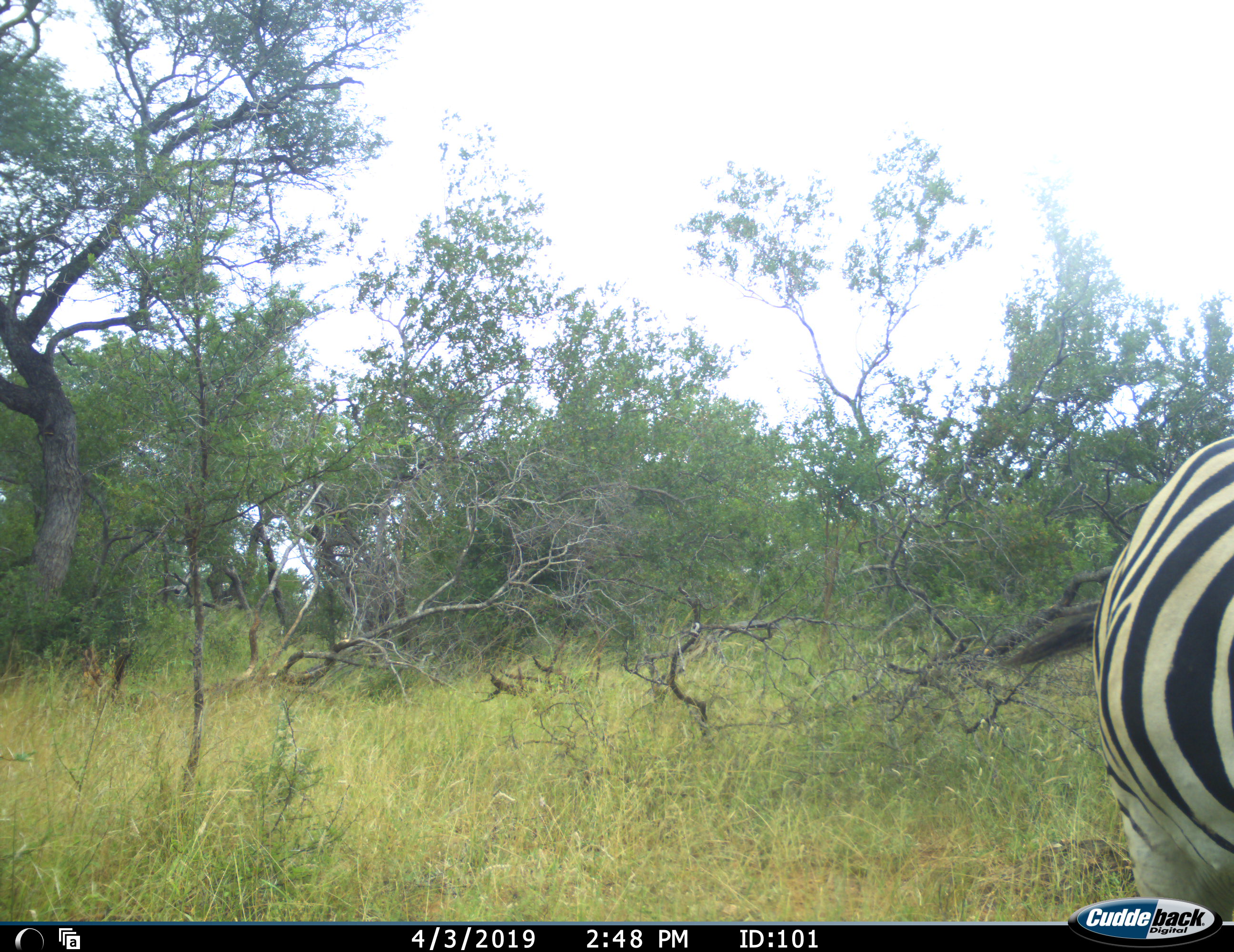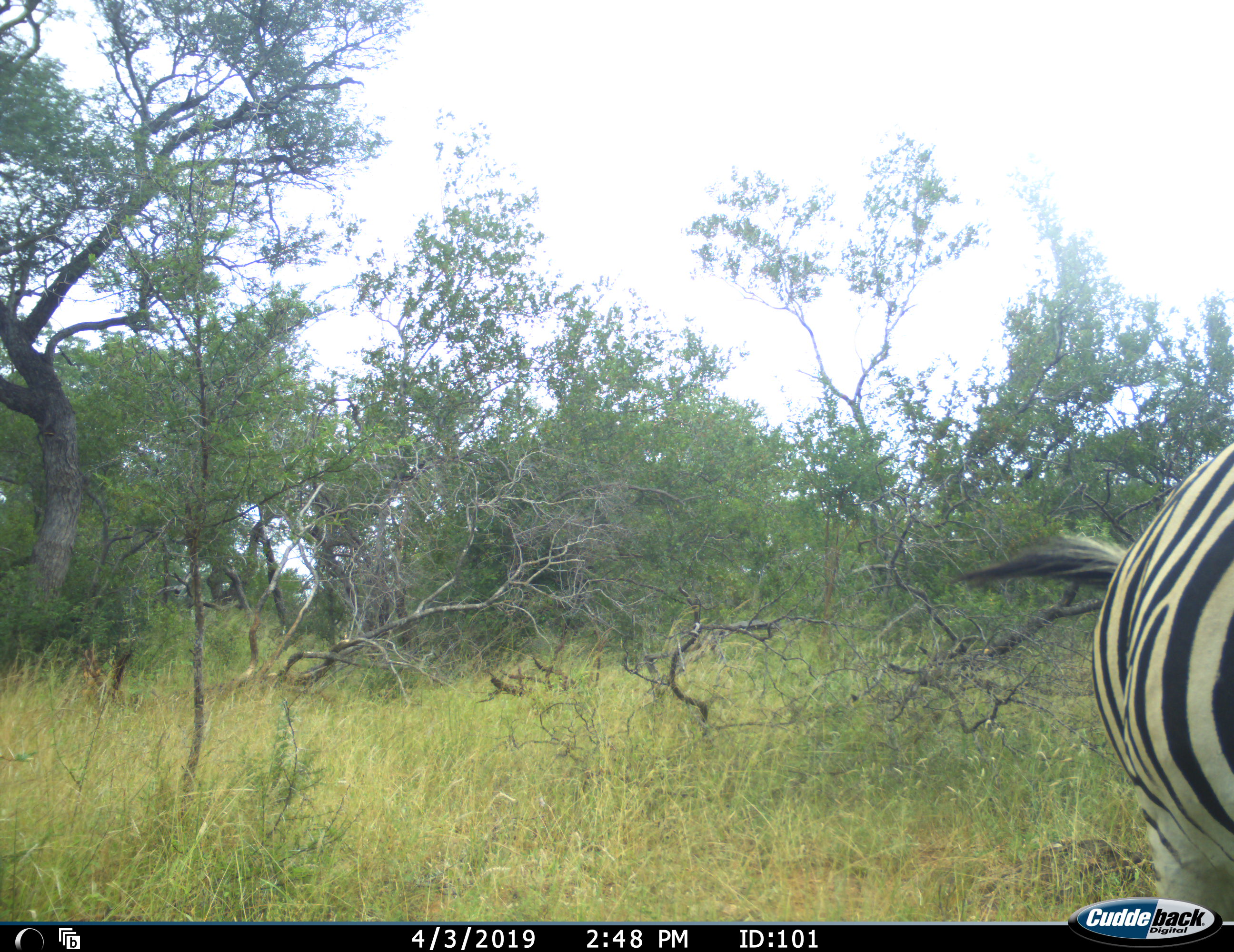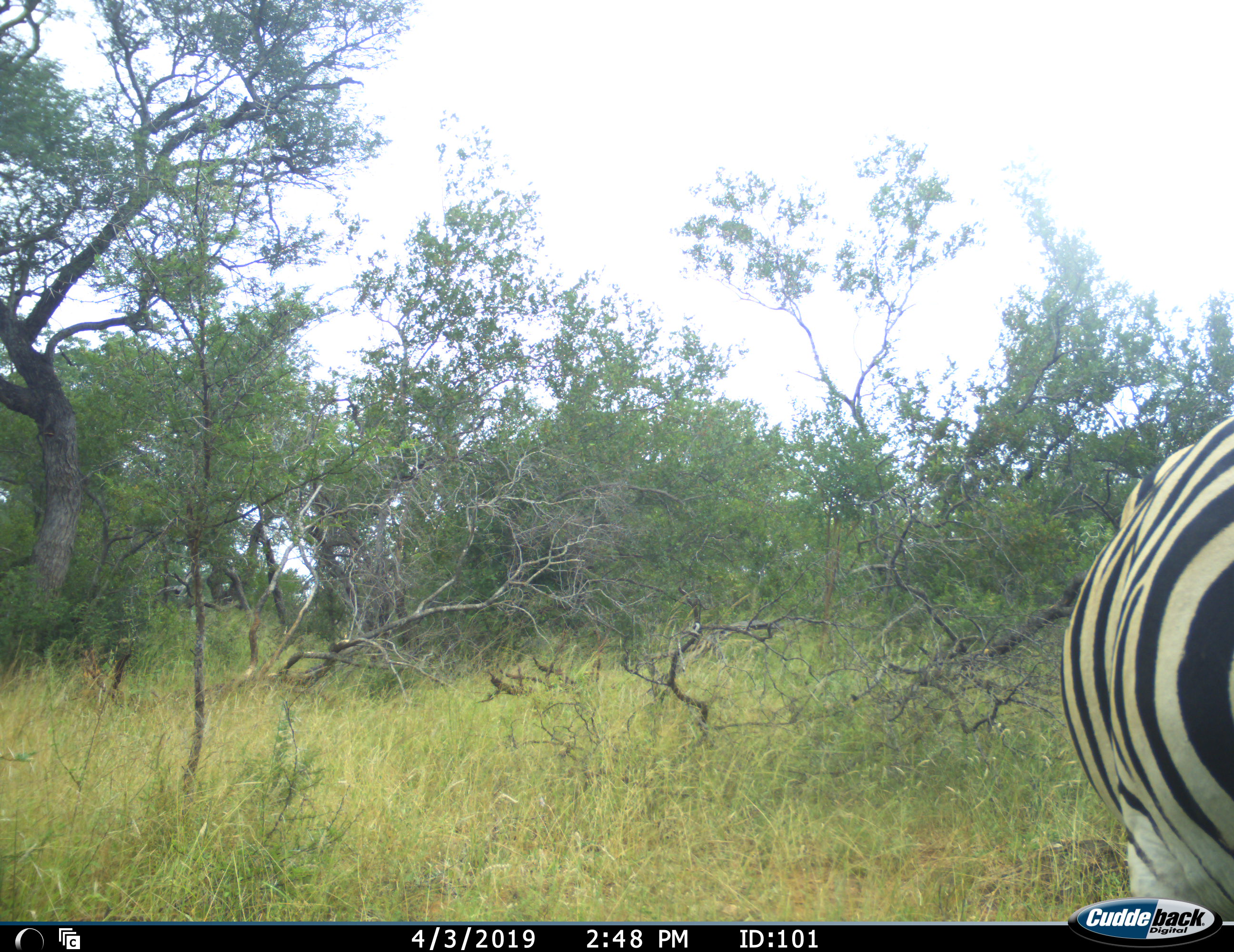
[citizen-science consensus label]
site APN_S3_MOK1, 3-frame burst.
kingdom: Animalia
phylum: Chordata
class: Mammalia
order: Perissodactyla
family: Equidae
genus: Equus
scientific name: Equus quagga burchellii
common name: burchell's zebra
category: zebraburchells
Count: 1.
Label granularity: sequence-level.